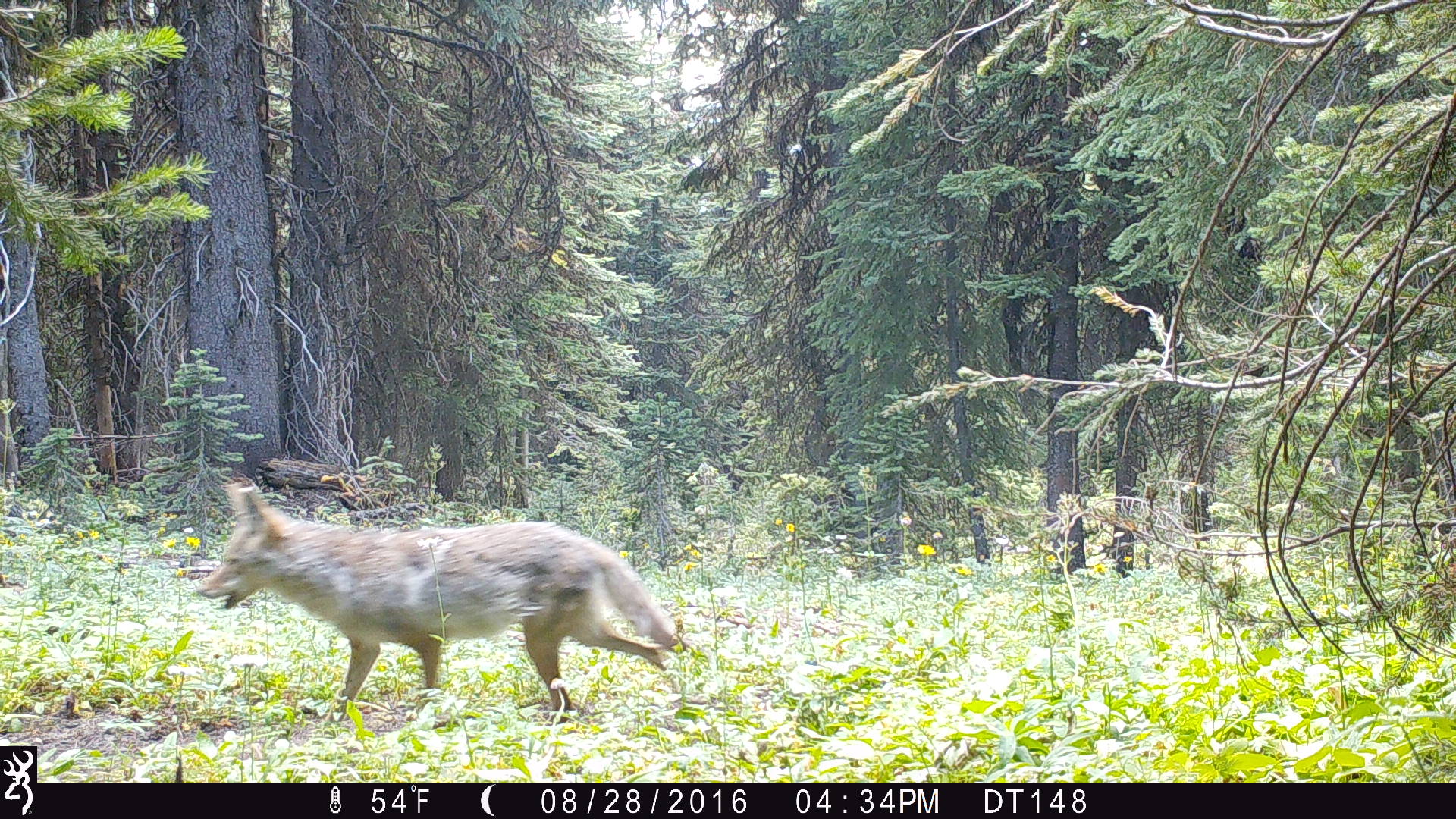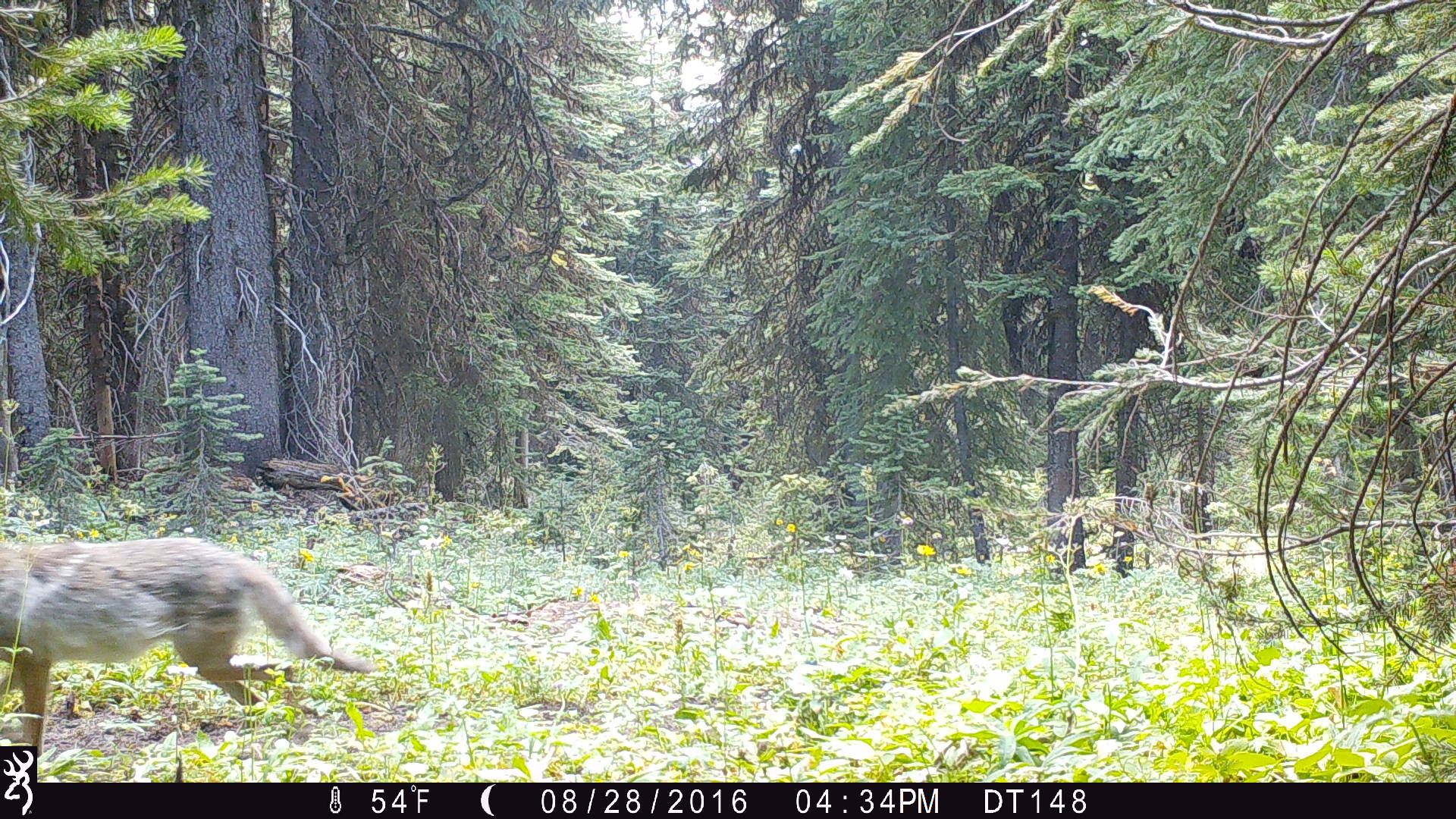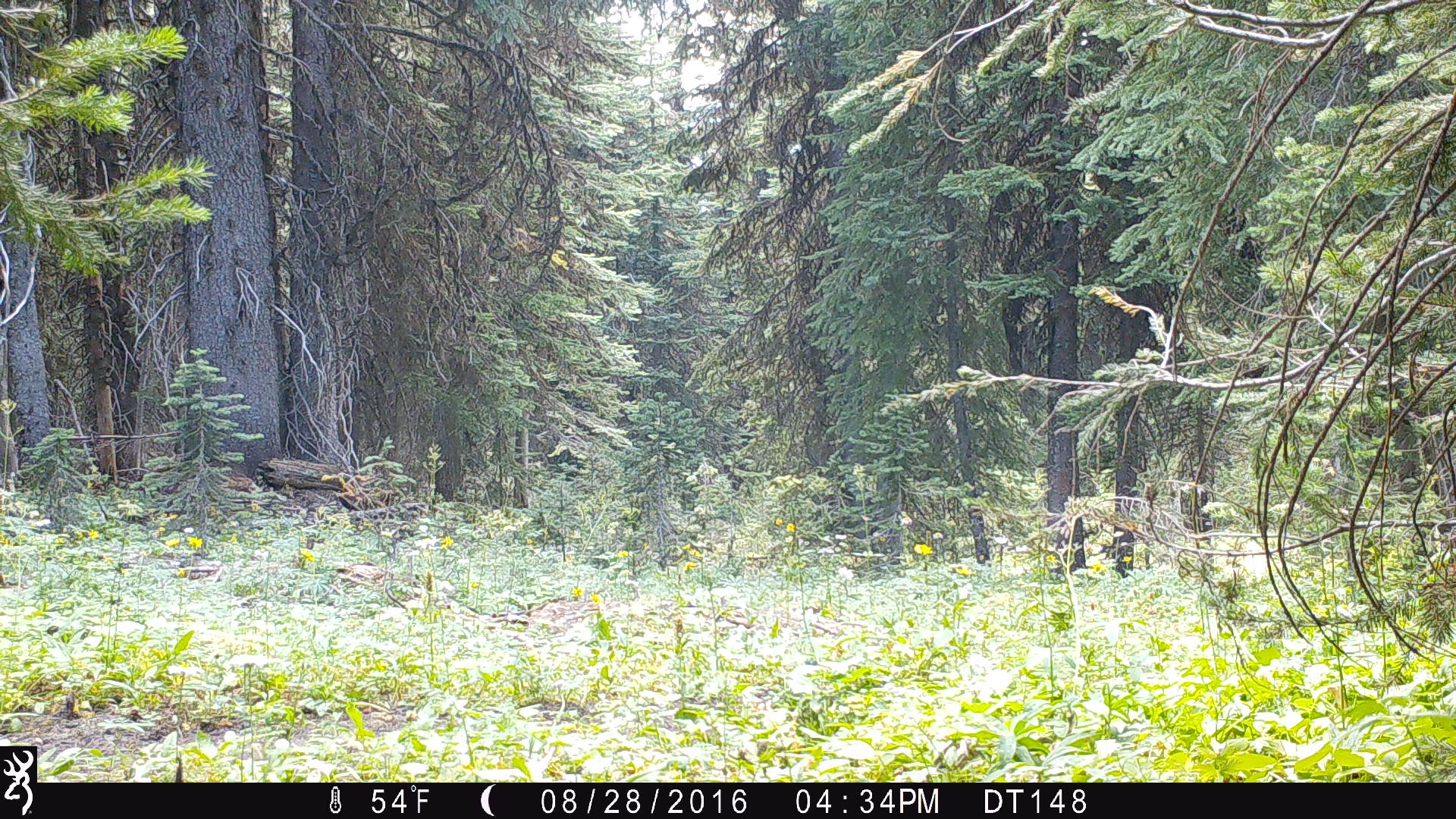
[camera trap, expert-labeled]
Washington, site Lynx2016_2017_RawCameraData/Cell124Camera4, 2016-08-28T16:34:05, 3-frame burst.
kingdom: Animalia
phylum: Chordata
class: Mammalia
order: Carnivora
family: Canidae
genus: Canis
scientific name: Canis latrans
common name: coyote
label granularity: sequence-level